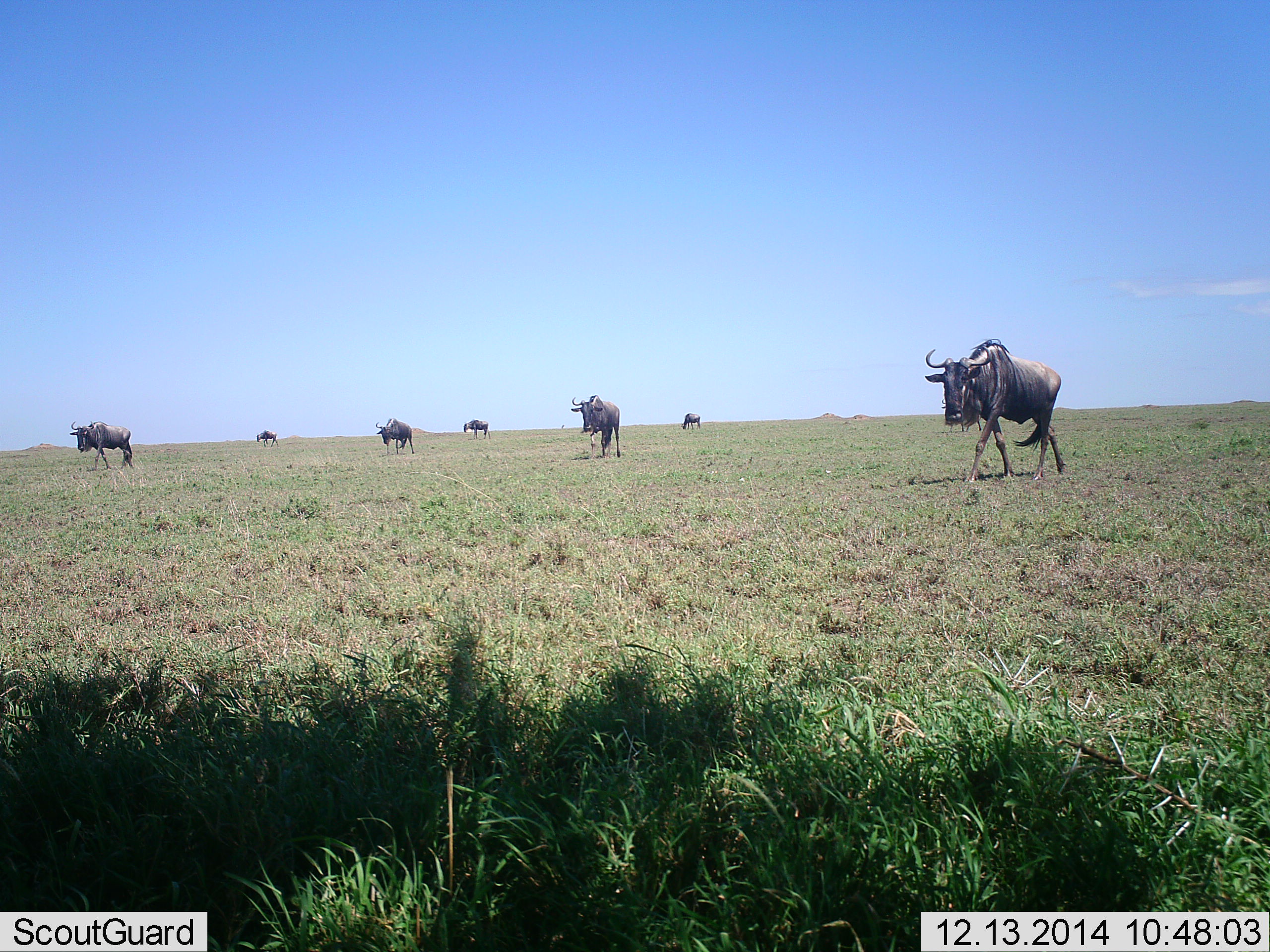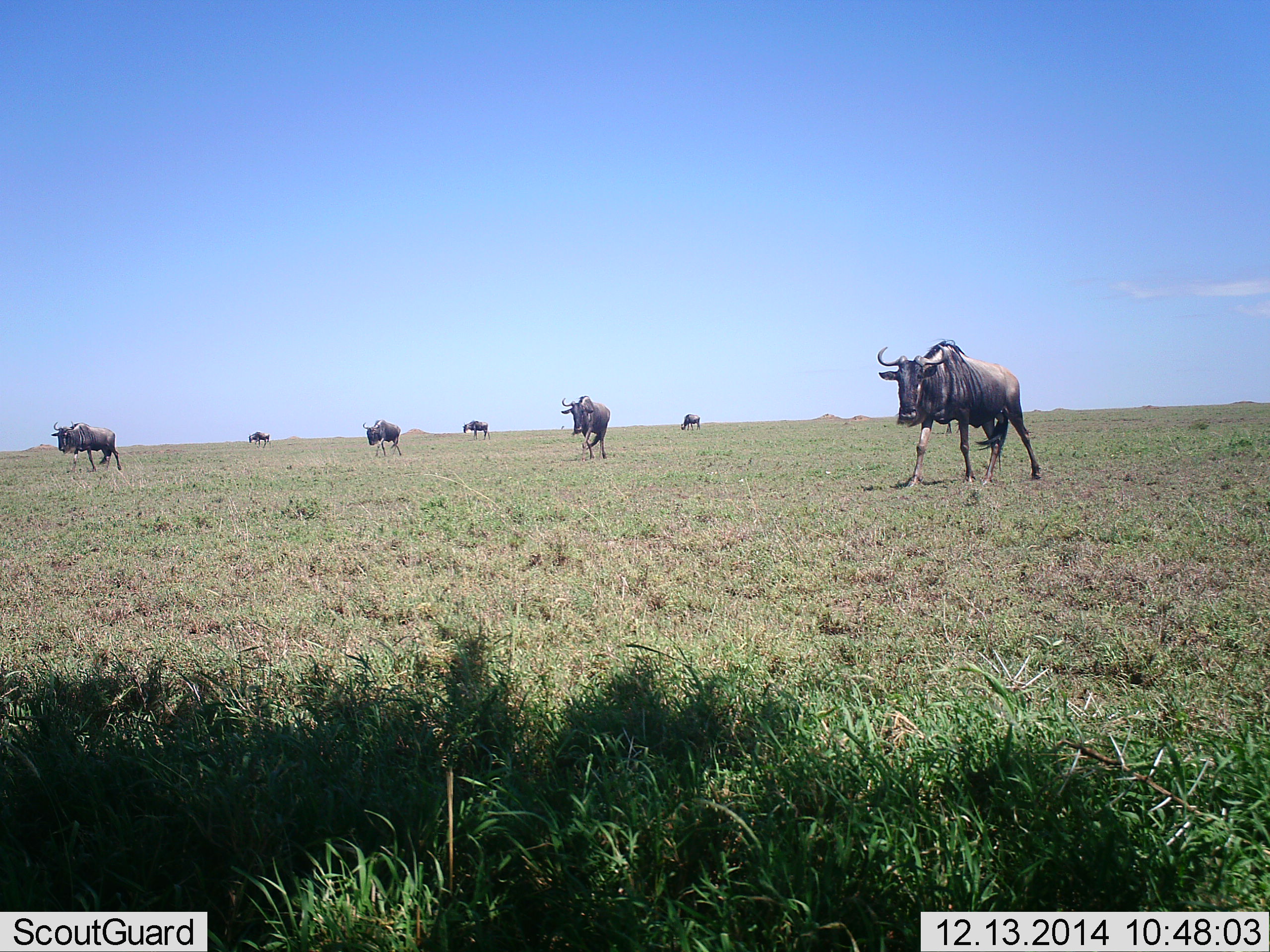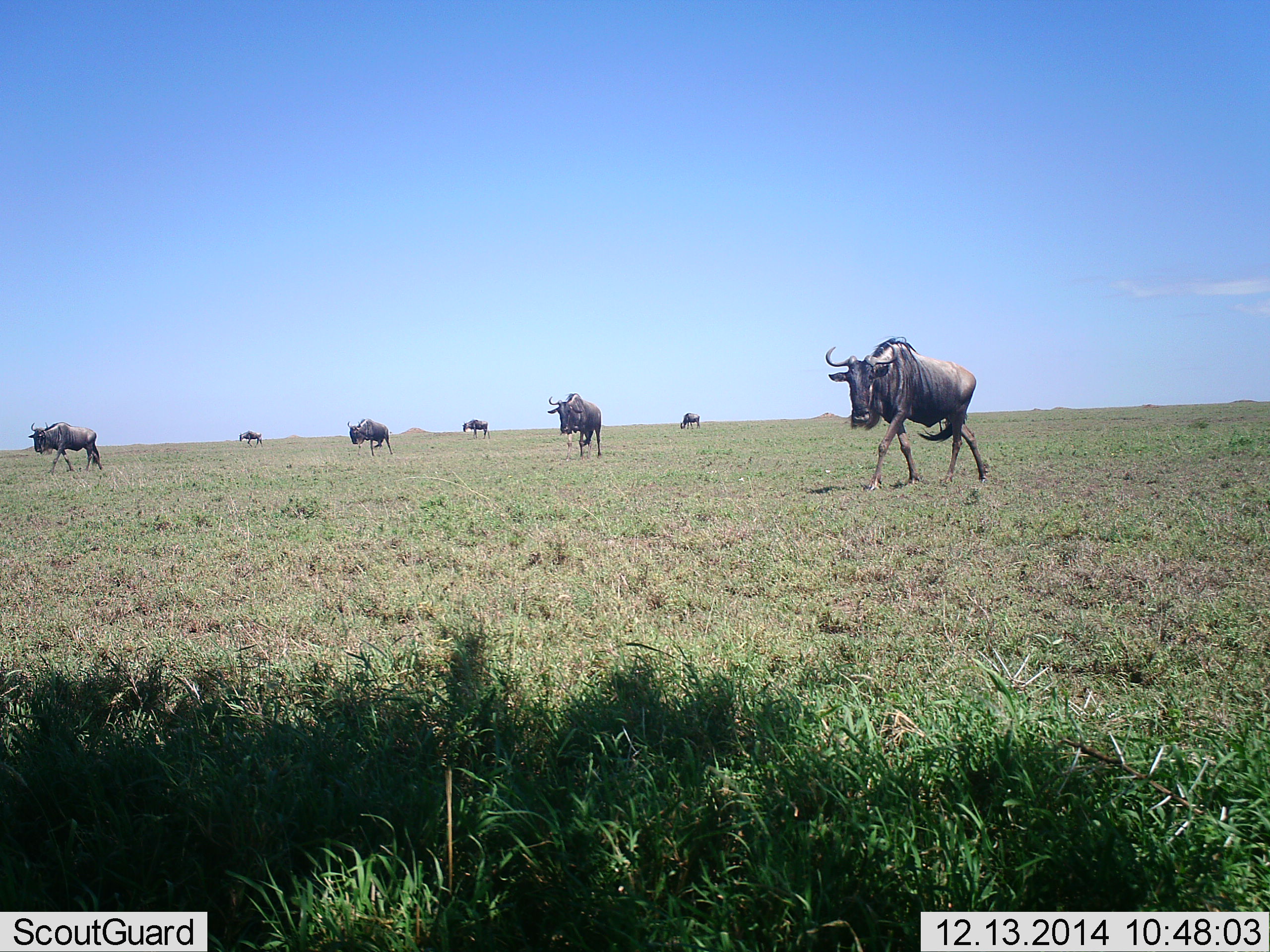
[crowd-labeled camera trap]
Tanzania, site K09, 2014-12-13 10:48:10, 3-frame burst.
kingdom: Animalia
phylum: Chordata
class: Mammalia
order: Artiodactyla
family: Bovidae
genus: Connochaetes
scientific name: Connochaetes taurinus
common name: blue wildebeest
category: wildebeest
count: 7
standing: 60%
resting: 0%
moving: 90%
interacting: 0%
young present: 0%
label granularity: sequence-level